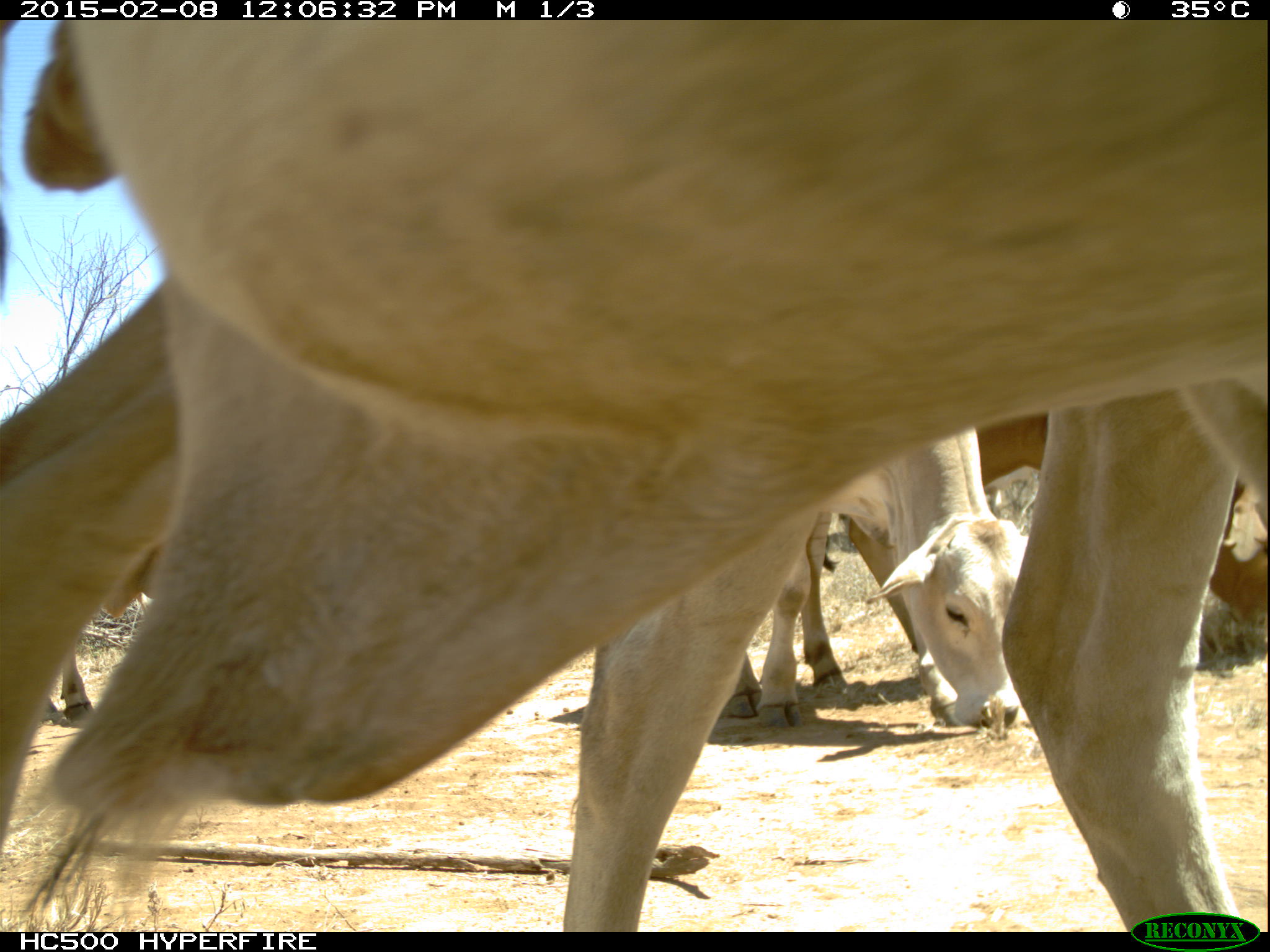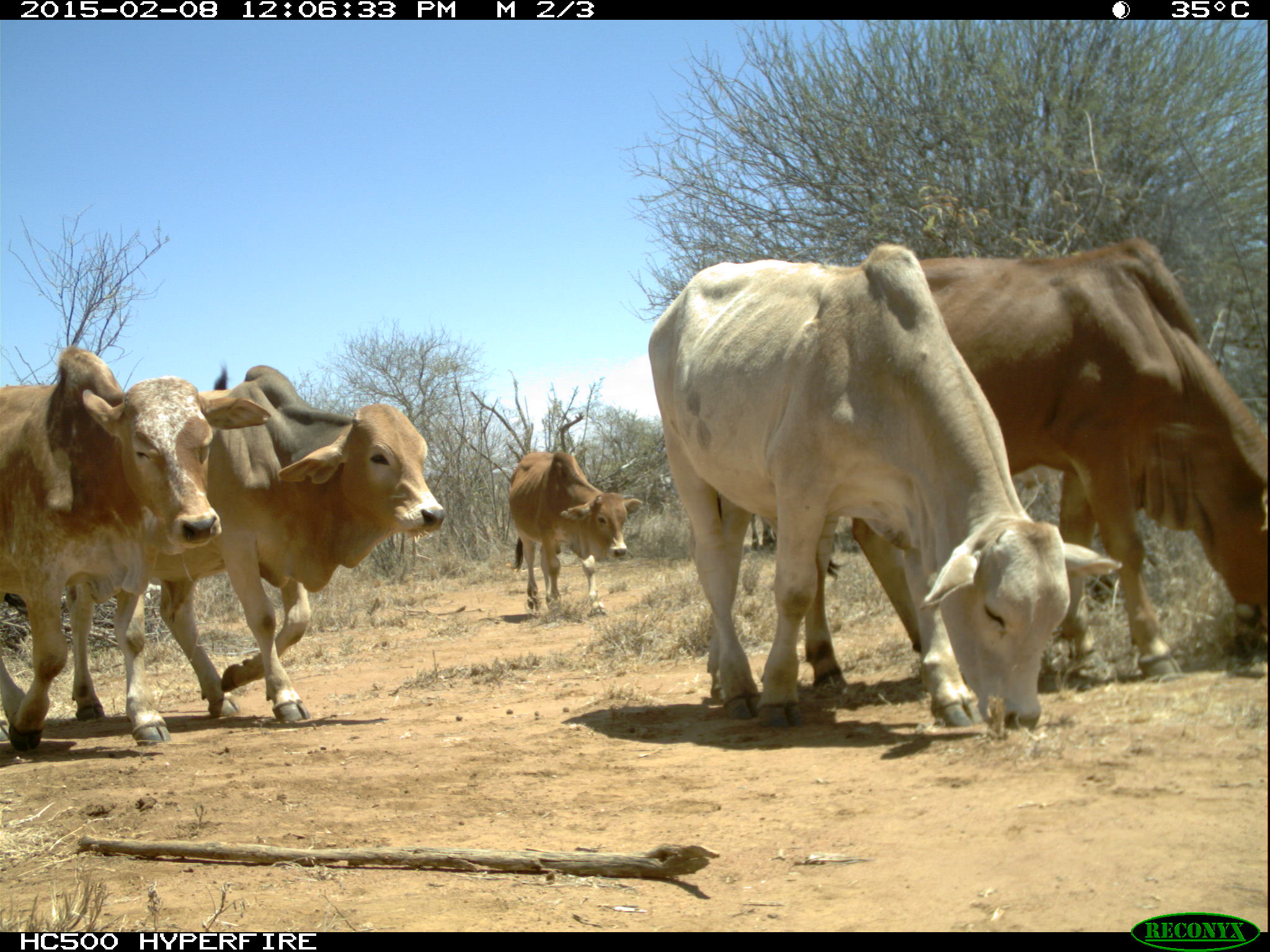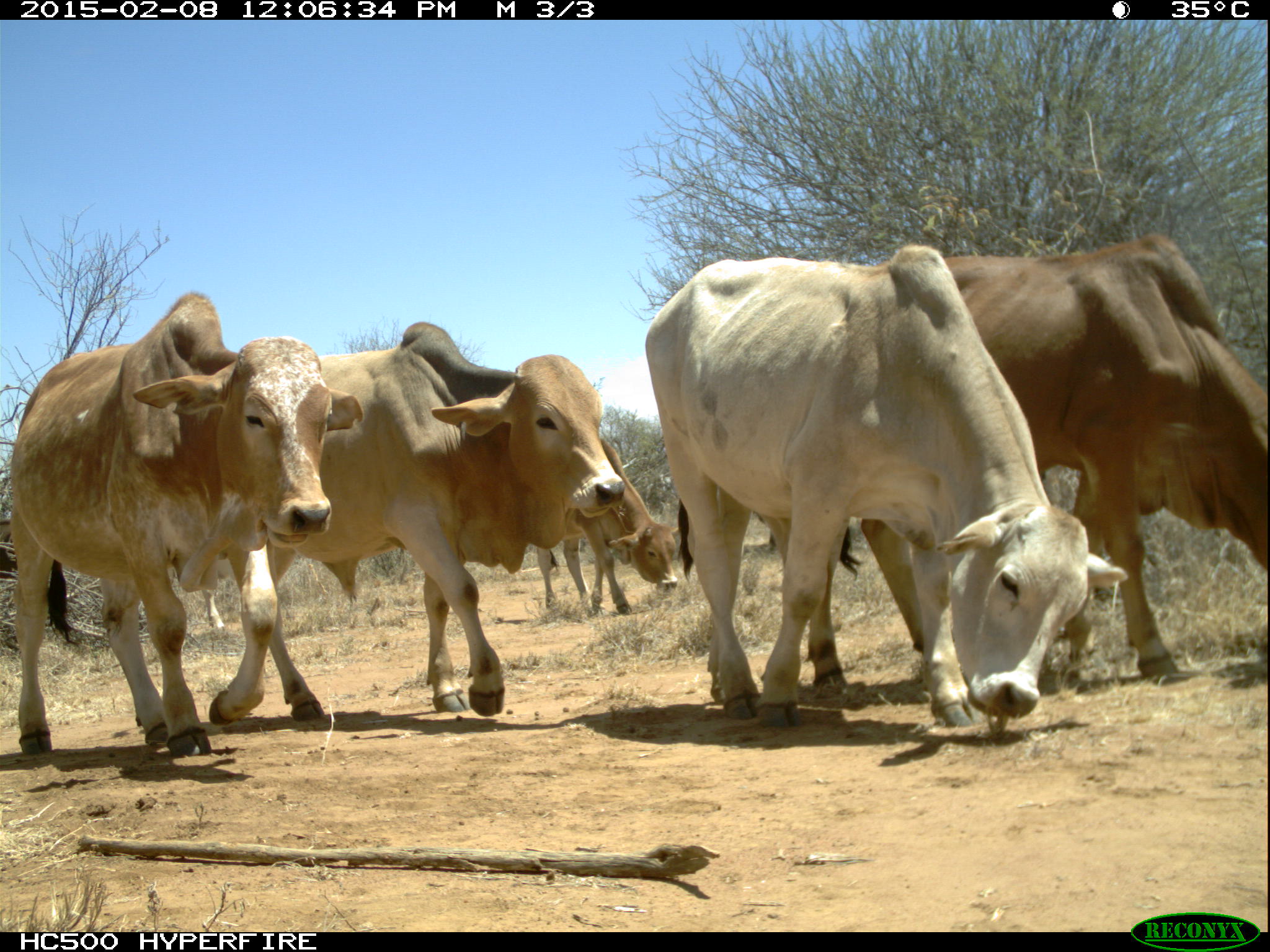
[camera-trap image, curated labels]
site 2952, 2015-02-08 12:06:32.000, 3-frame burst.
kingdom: Animalia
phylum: Chordata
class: Mammalia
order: Artiodactyla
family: Bovidae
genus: Bos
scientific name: Bos taurus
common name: domestic cattle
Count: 12.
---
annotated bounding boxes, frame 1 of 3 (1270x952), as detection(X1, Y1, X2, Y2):
bos taurus: detection(0, 23, 1265, 932); detection(795, 418, 1268, 682); detection(721, 425, 1017, 729); detection(39, 648, 92, 734)